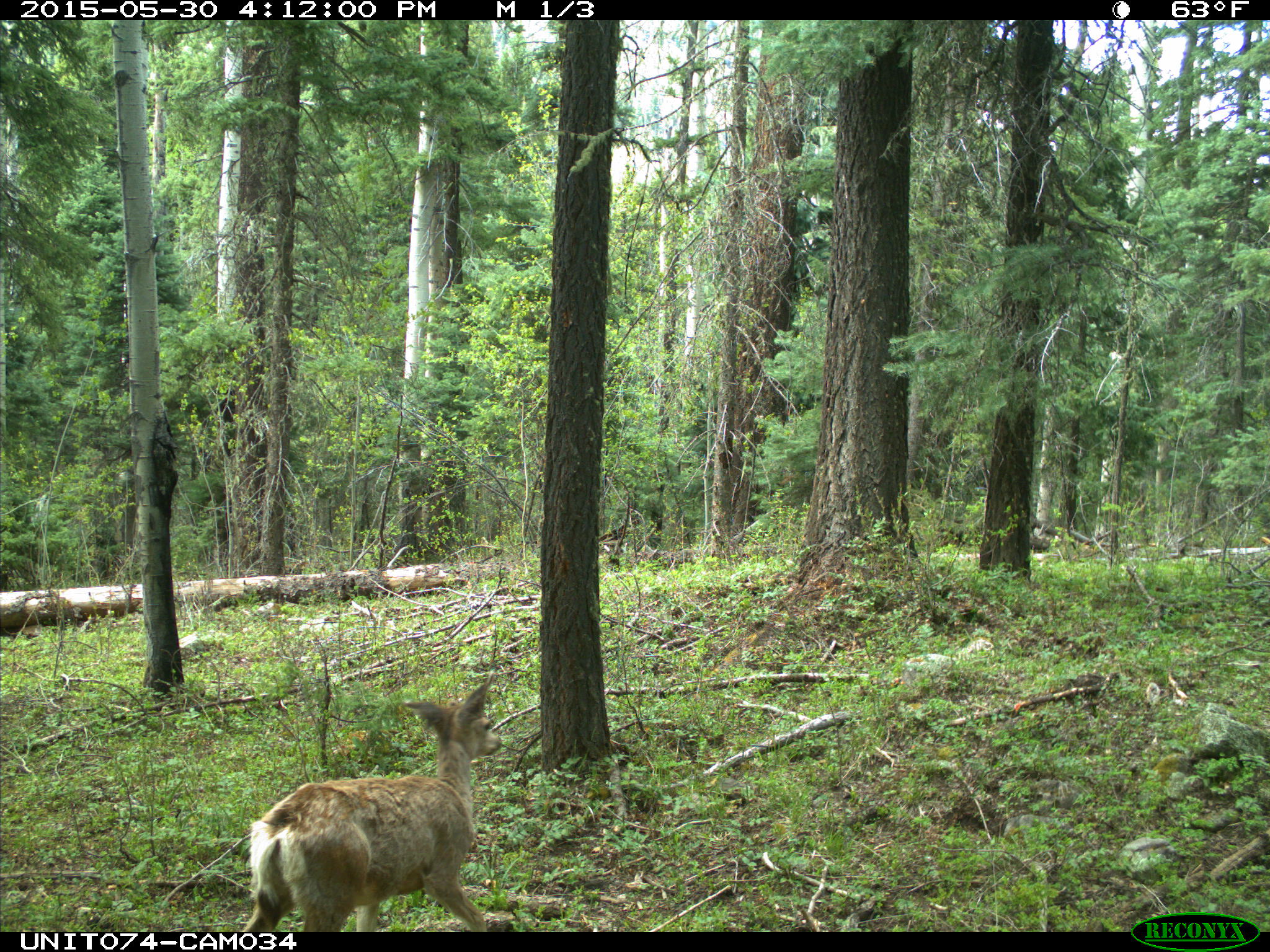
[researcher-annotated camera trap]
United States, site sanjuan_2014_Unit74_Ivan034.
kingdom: Animalia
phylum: Chordata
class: Mammalia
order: Artiodactyla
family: Cervidae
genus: Odocoileus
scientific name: Odocoileus hemionus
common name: mule deer